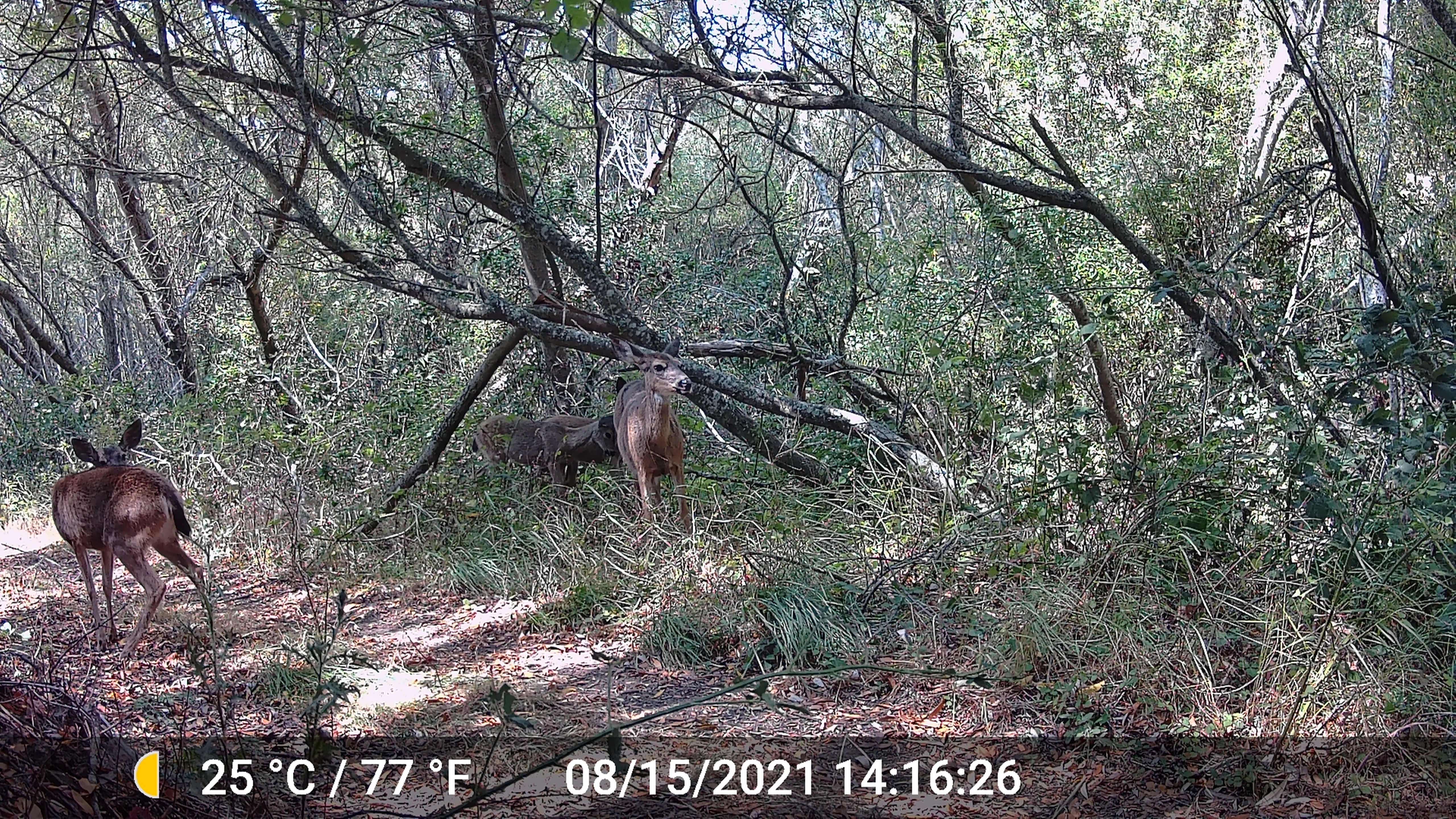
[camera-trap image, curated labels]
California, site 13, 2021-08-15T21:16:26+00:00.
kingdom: Animalia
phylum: Chordata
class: Mammalia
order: Artiodactyla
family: Cervidae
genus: Odocoileus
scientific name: Odocoileus hemionus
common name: mule deer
Mule deer (Odocoileus hemionus).